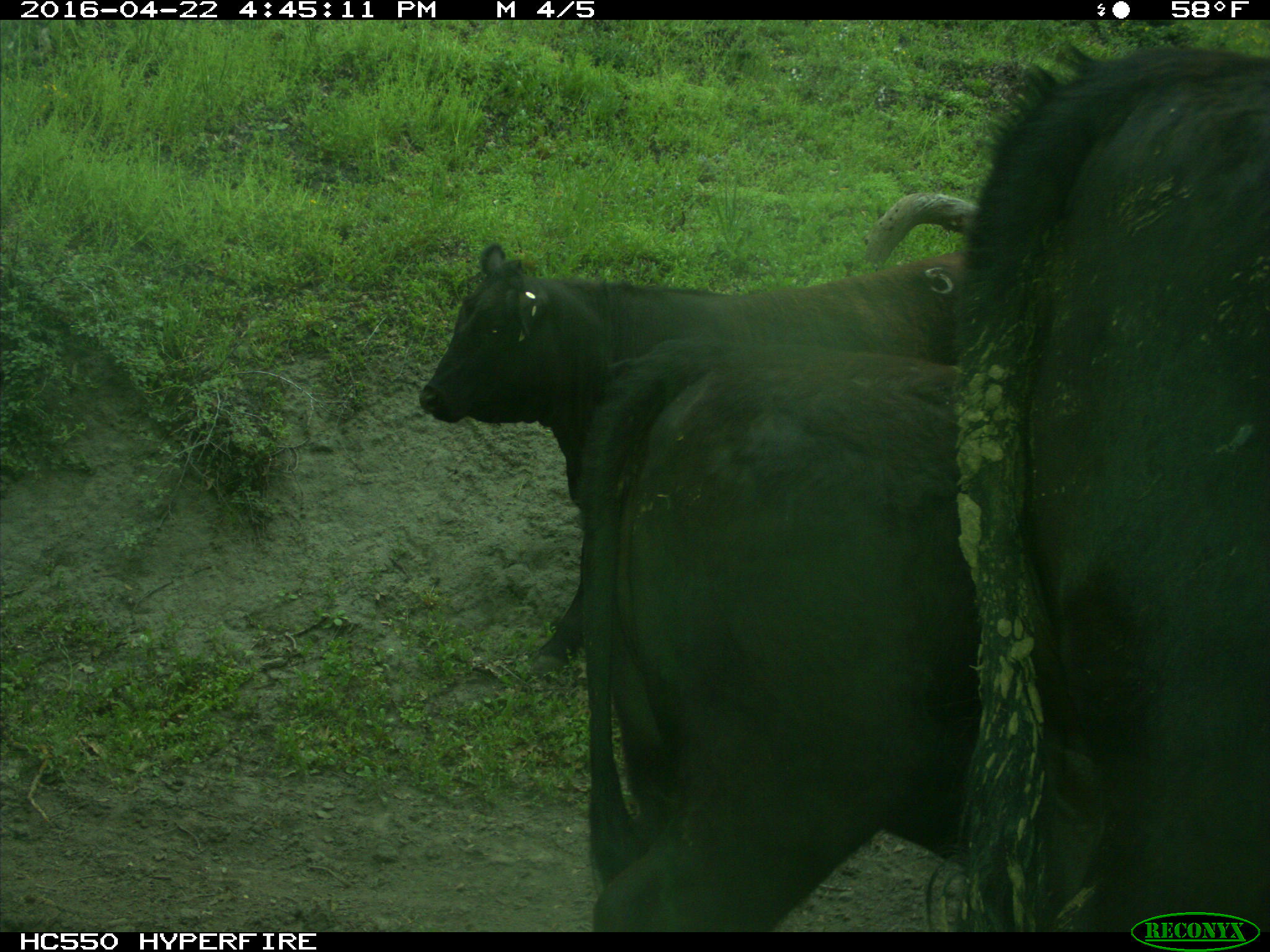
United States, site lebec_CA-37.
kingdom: Animalia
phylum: Chordata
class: Mammalia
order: Artiodactyla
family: Bovidae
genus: Bos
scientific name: Bos taurus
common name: domestic cow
Bos taurus (domestic cow).